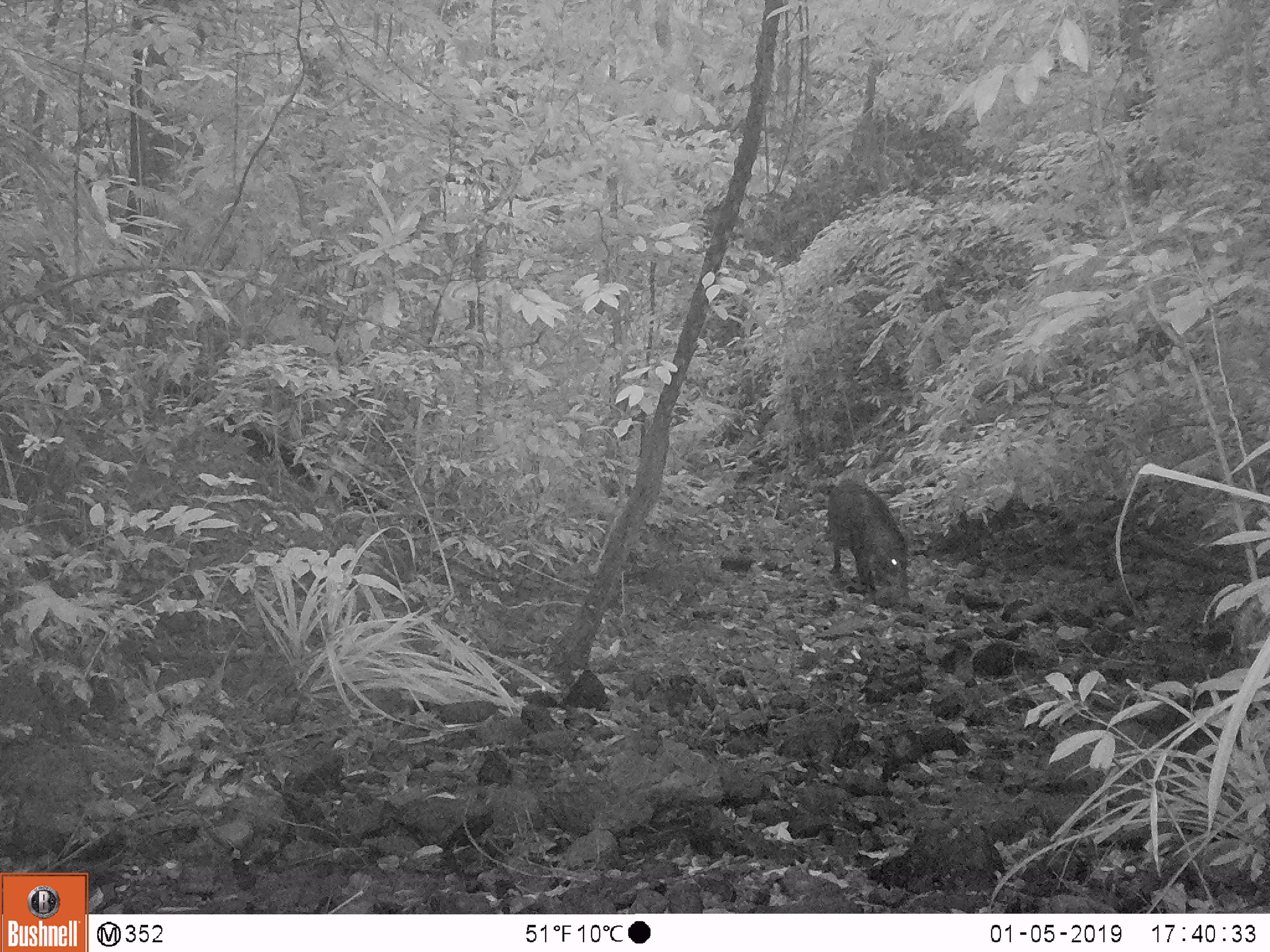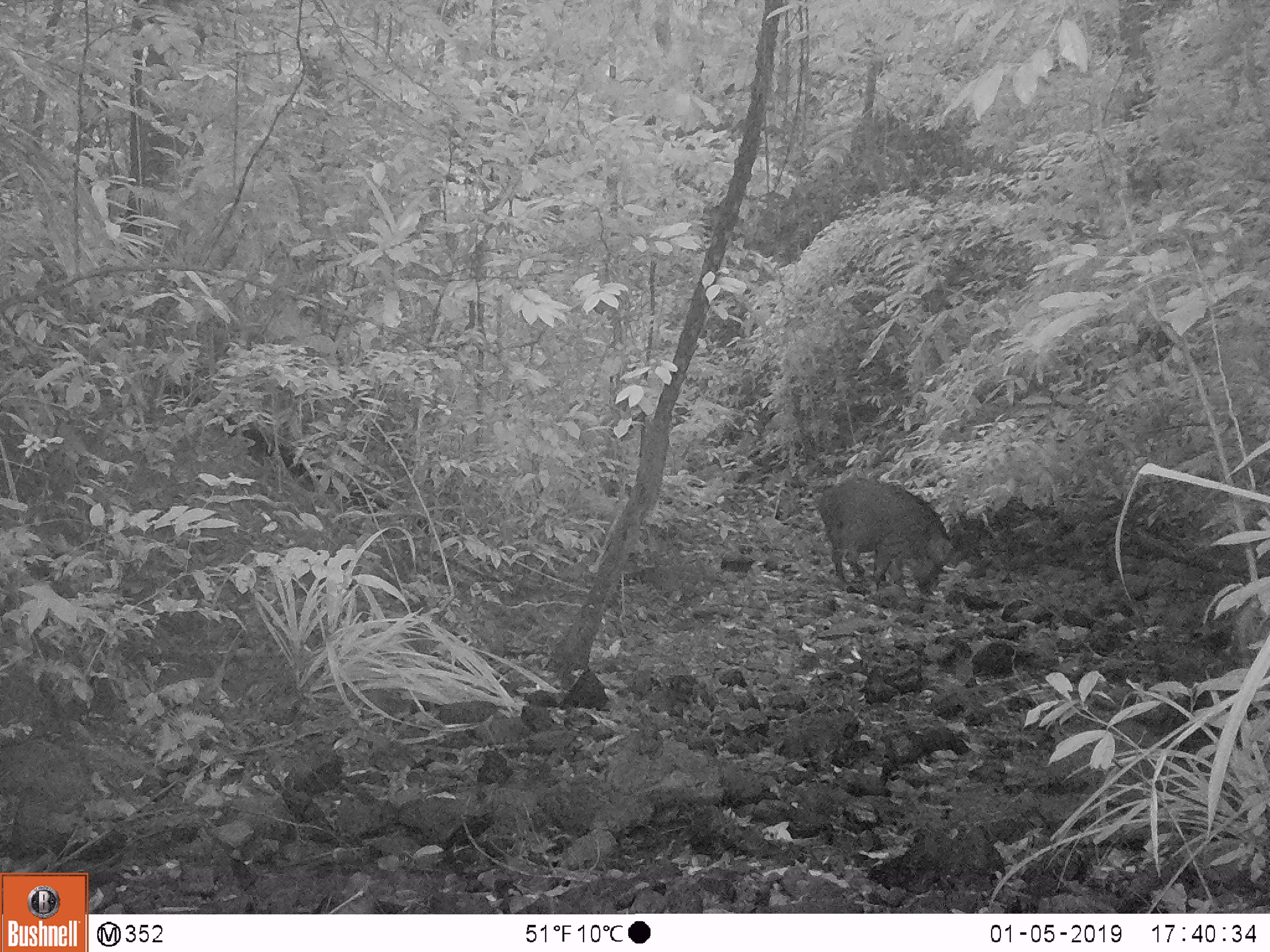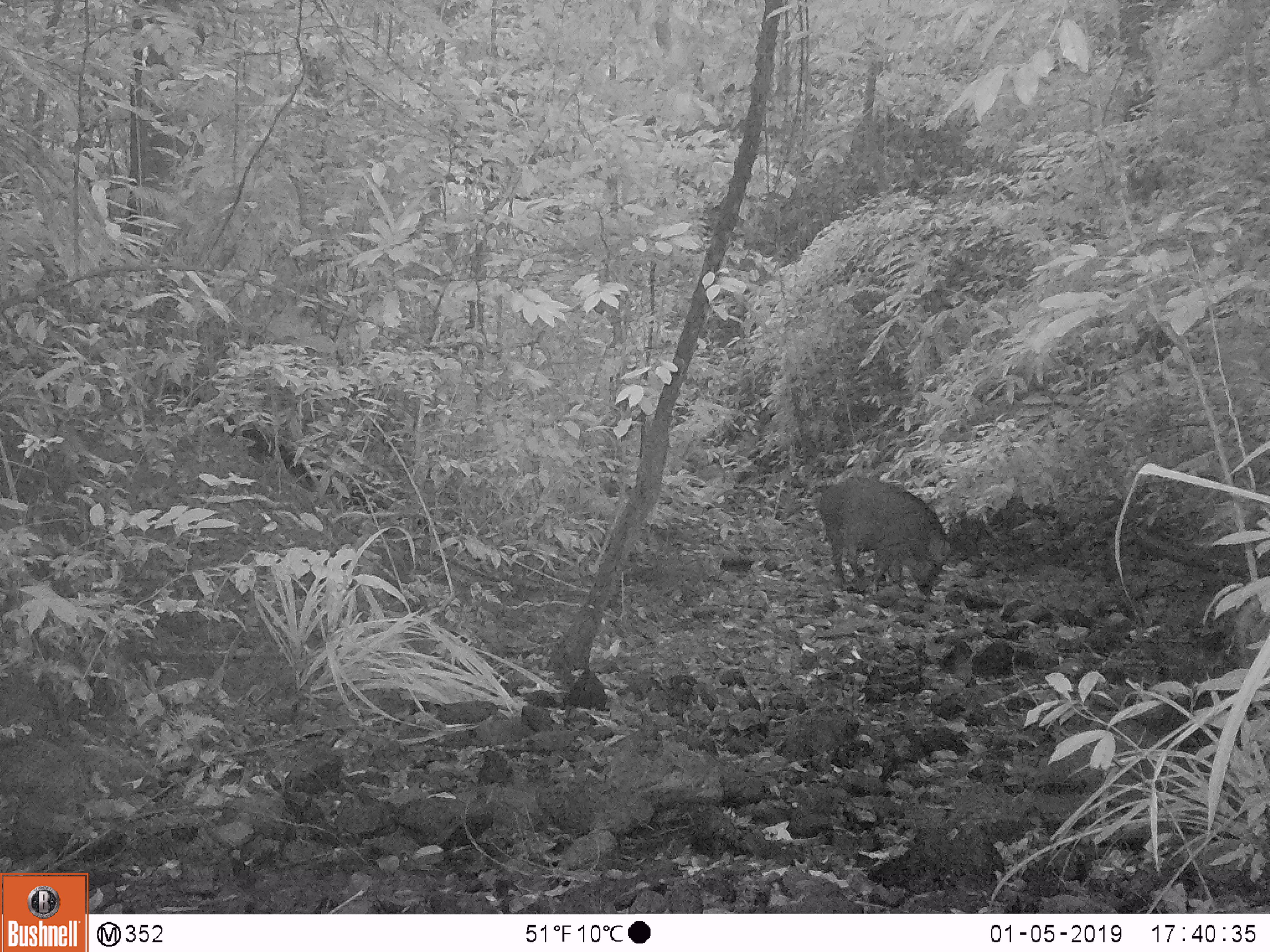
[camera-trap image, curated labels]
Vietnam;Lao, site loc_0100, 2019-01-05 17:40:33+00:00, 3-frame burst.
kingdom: Animalia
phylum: Chordata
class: Mammalia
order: Artiodactyla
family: Suidae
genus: Sus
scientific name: Sus scrofa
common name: eurasian wild pig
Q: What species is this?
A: Eurasian wild pig (Sus scrofa).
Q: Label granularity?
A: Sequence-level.